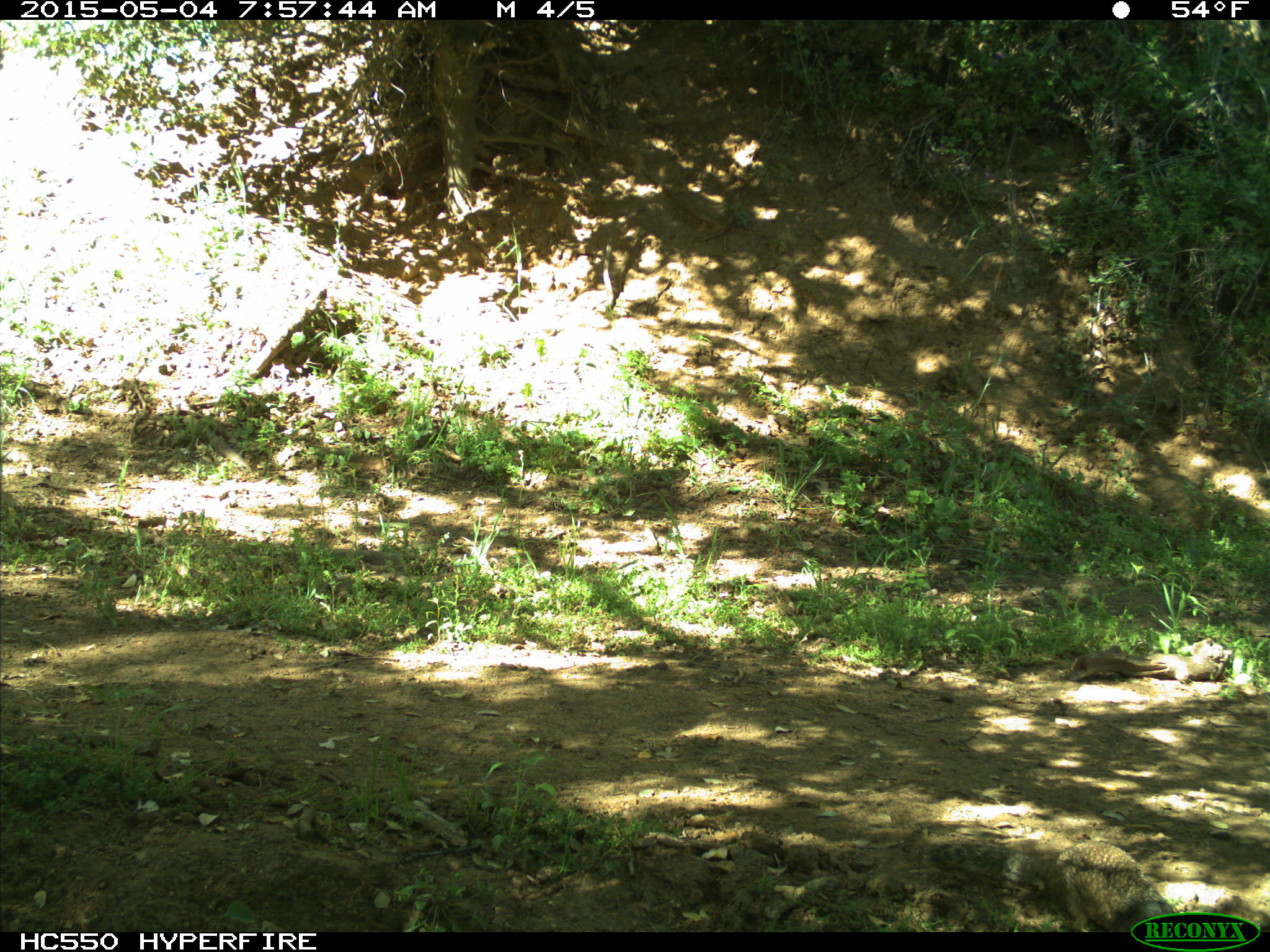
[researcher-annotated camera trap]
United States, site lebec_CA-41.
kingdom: Animalia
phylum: Chordata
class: Mammalia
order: Rodentia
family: Sciuridae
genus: Otospermophilus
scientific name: Otospermophilus beecheyi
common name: california ground squirrel